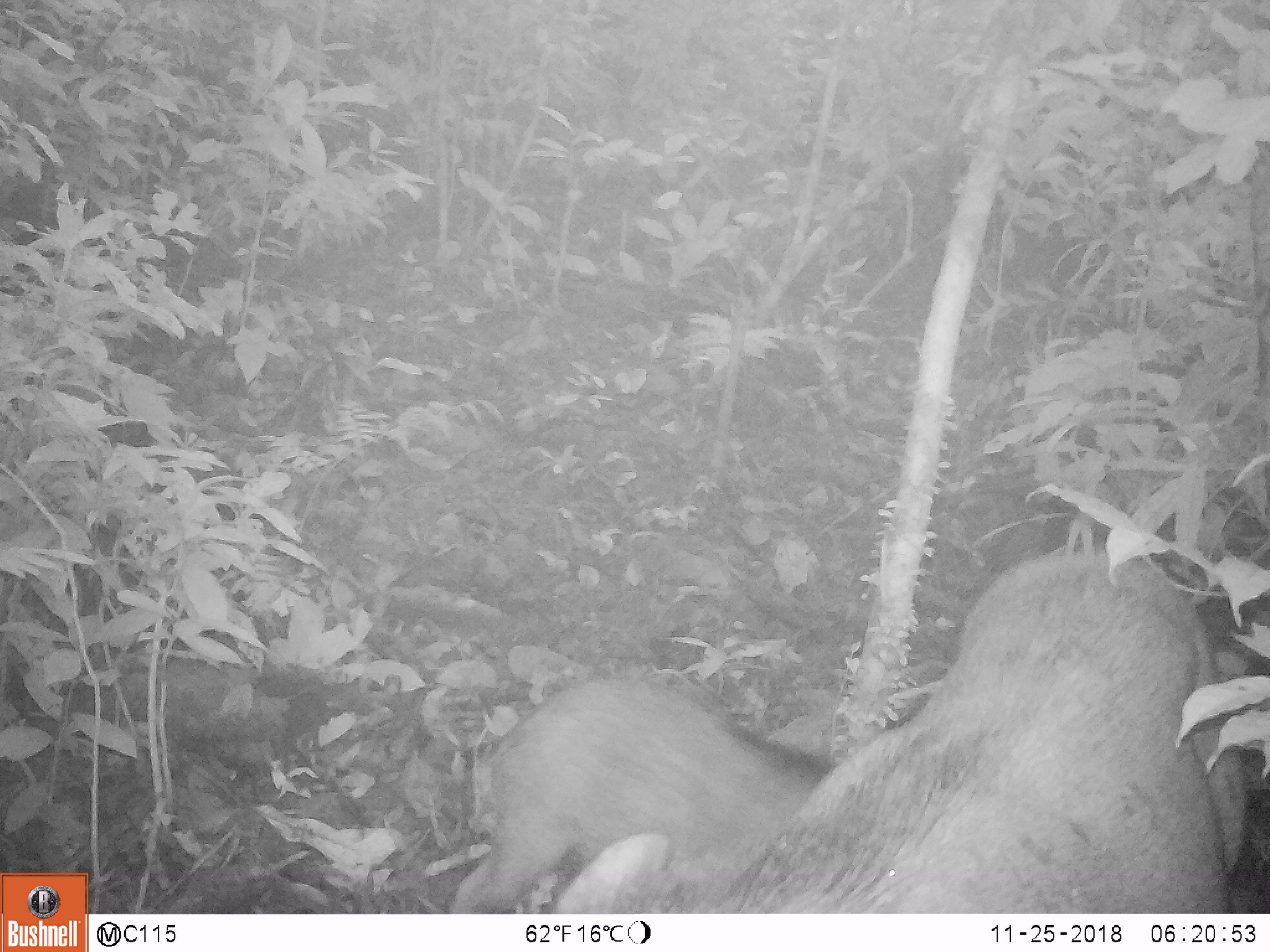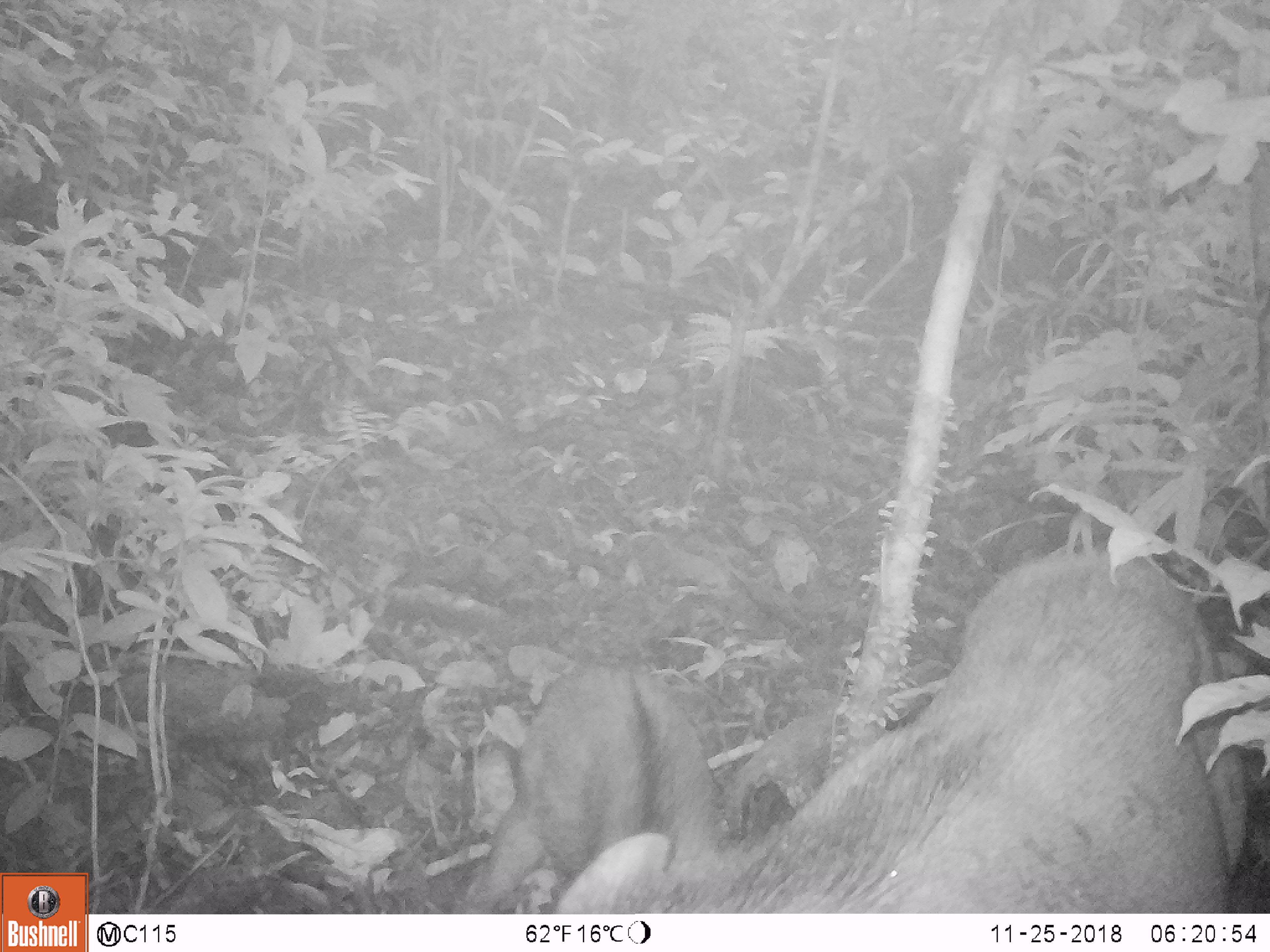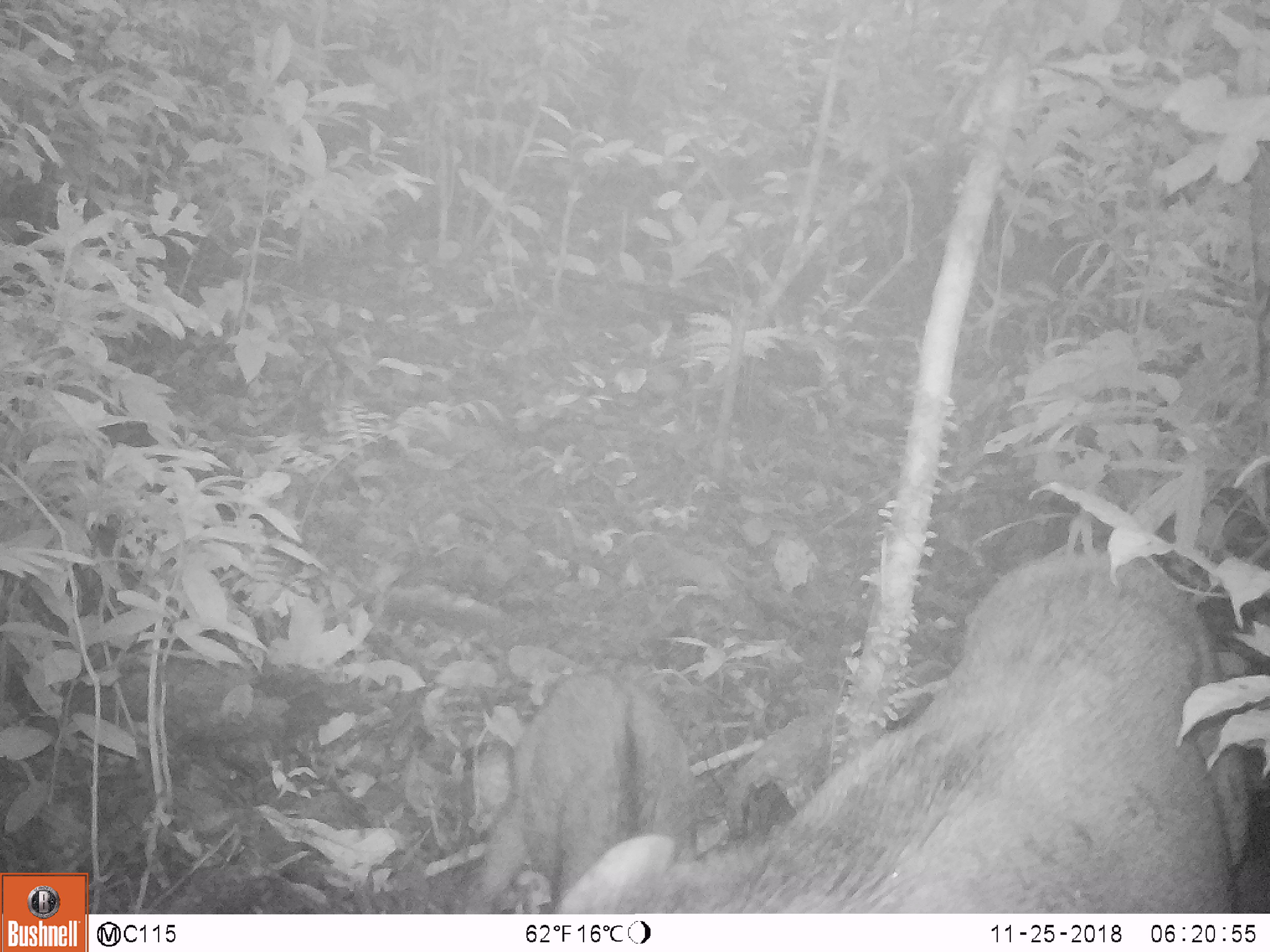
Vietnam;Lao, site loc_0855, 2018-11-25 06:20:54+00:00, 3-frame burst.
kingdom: Animalia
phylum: Chordata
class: Mammalia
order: Artiodactyla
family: Suidae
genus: Sus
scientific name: Sus scrofa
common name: eurasian wild pig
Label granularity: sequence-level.